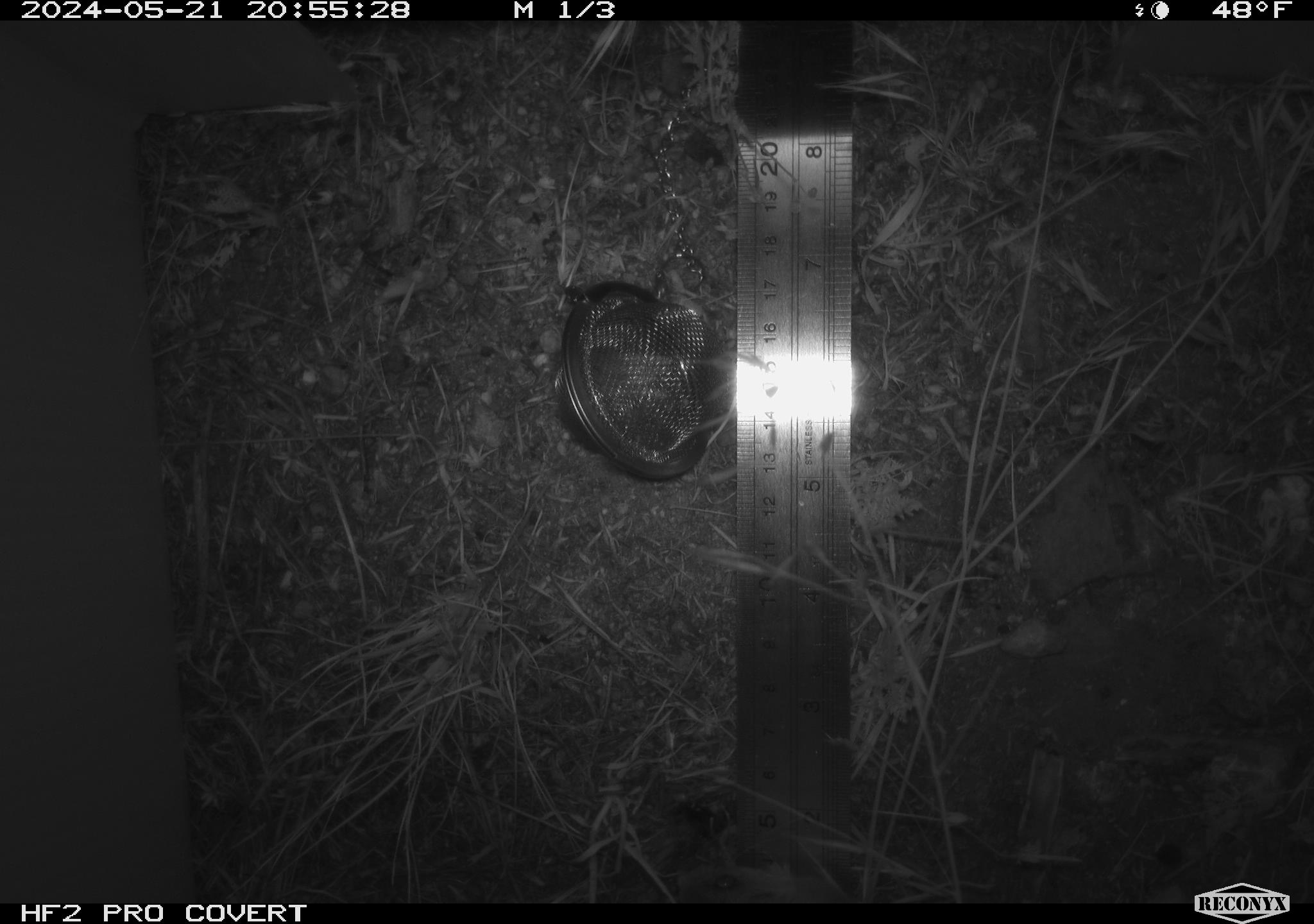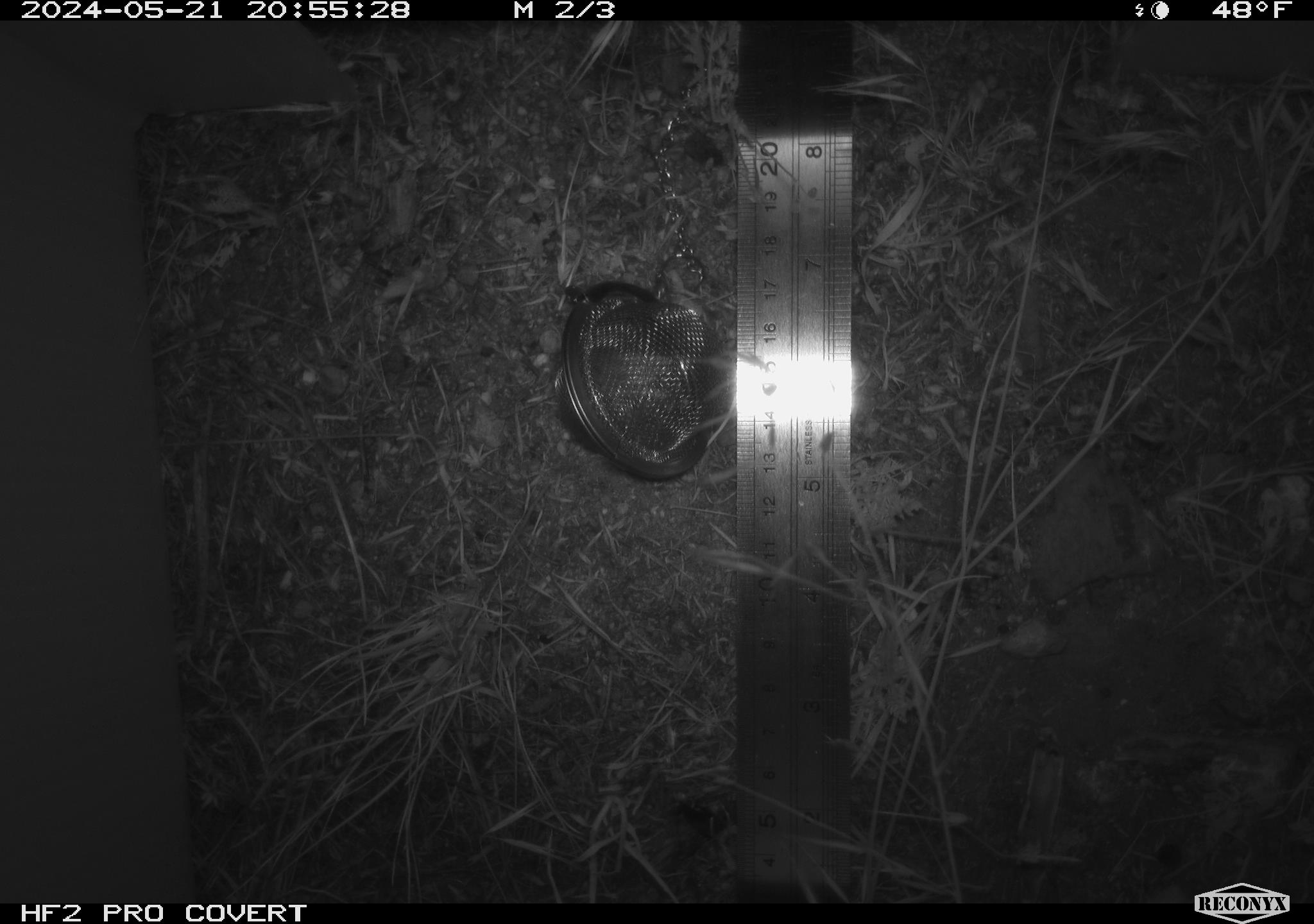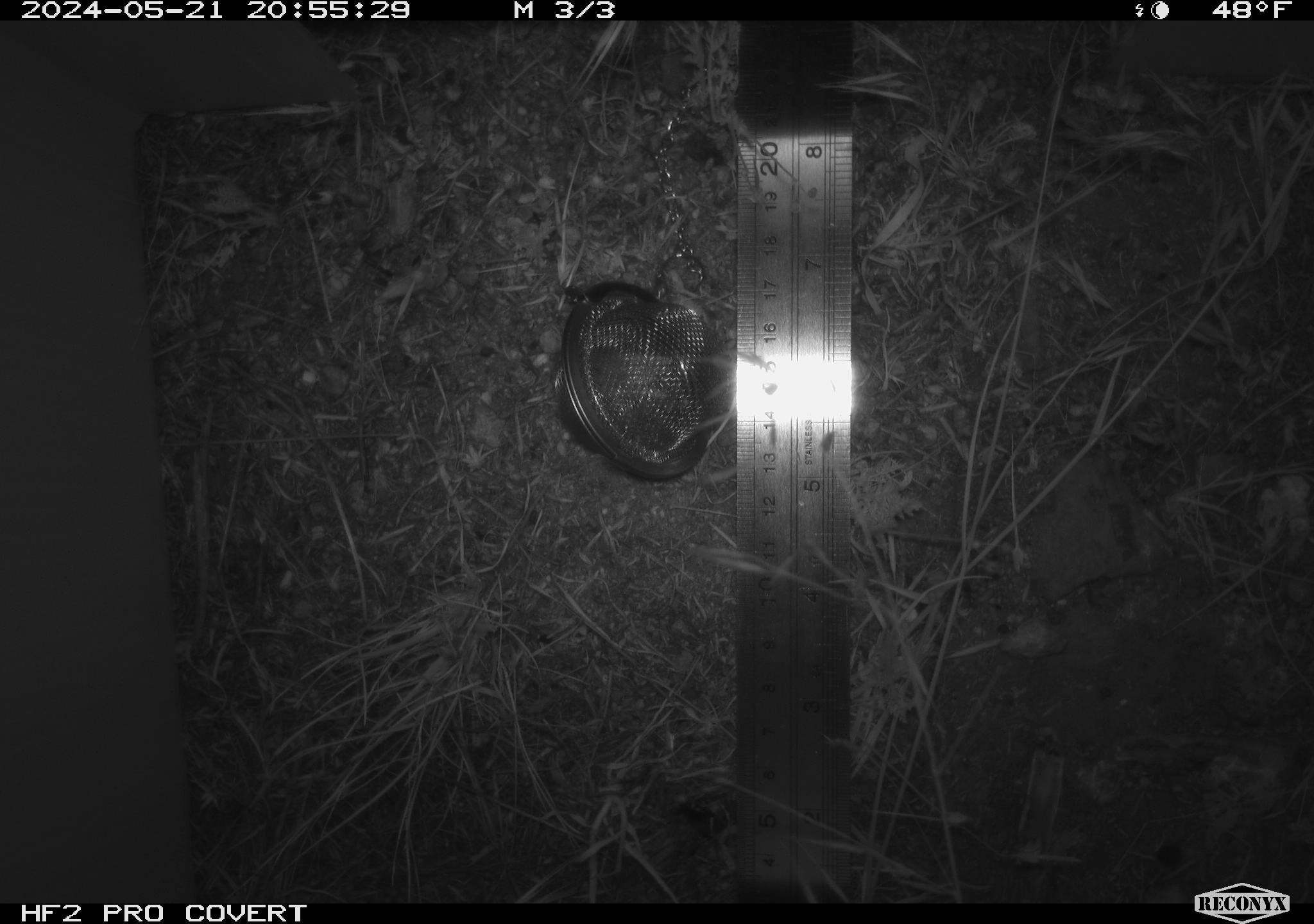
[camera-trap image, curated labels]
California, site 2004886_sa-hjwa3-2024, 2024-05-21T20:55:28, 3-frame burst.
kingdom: Animalia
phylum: Chordata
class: Mammalia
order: Rodentia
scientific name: Rodentia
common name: rodent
Rodent (Rodentia).